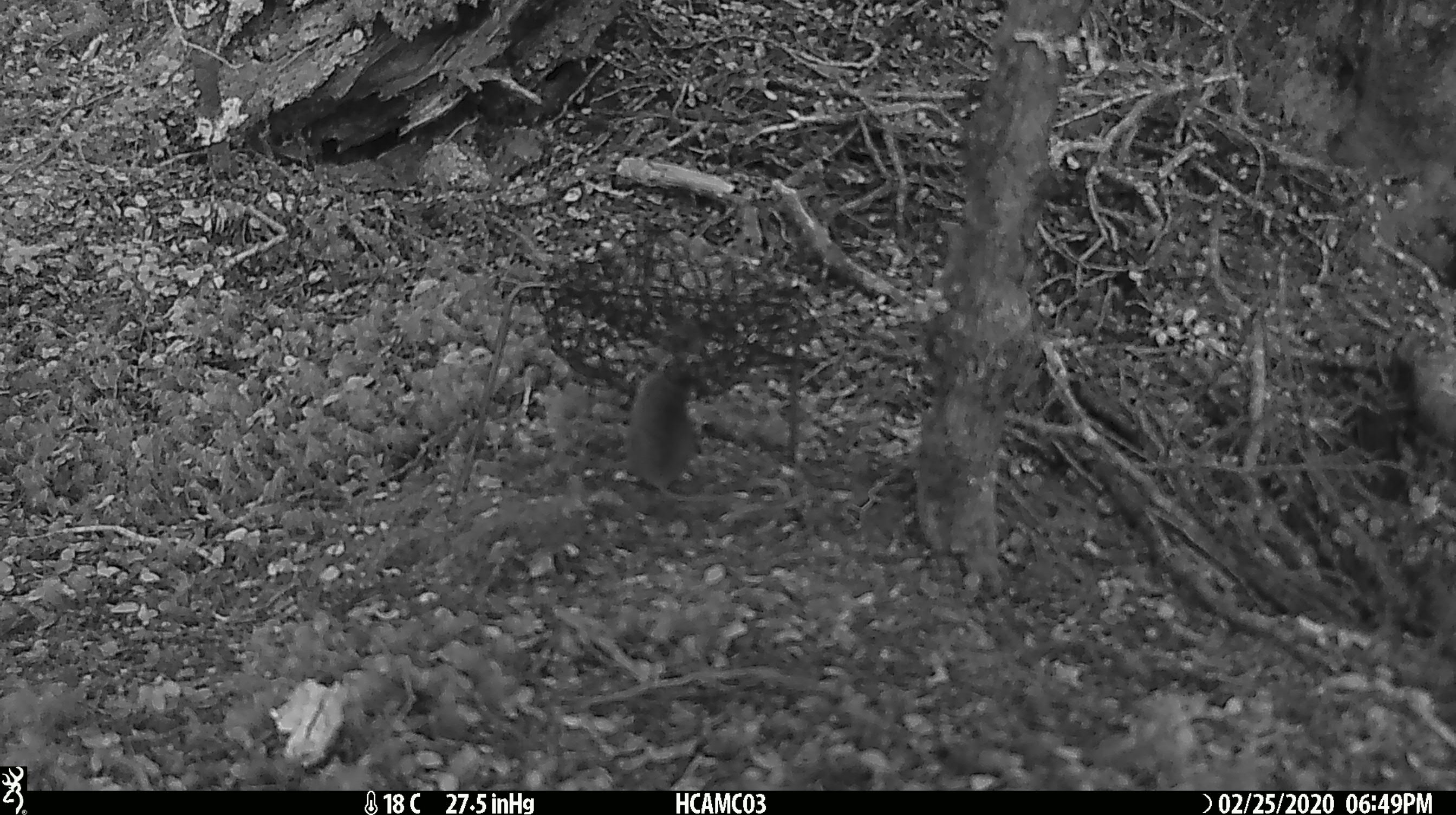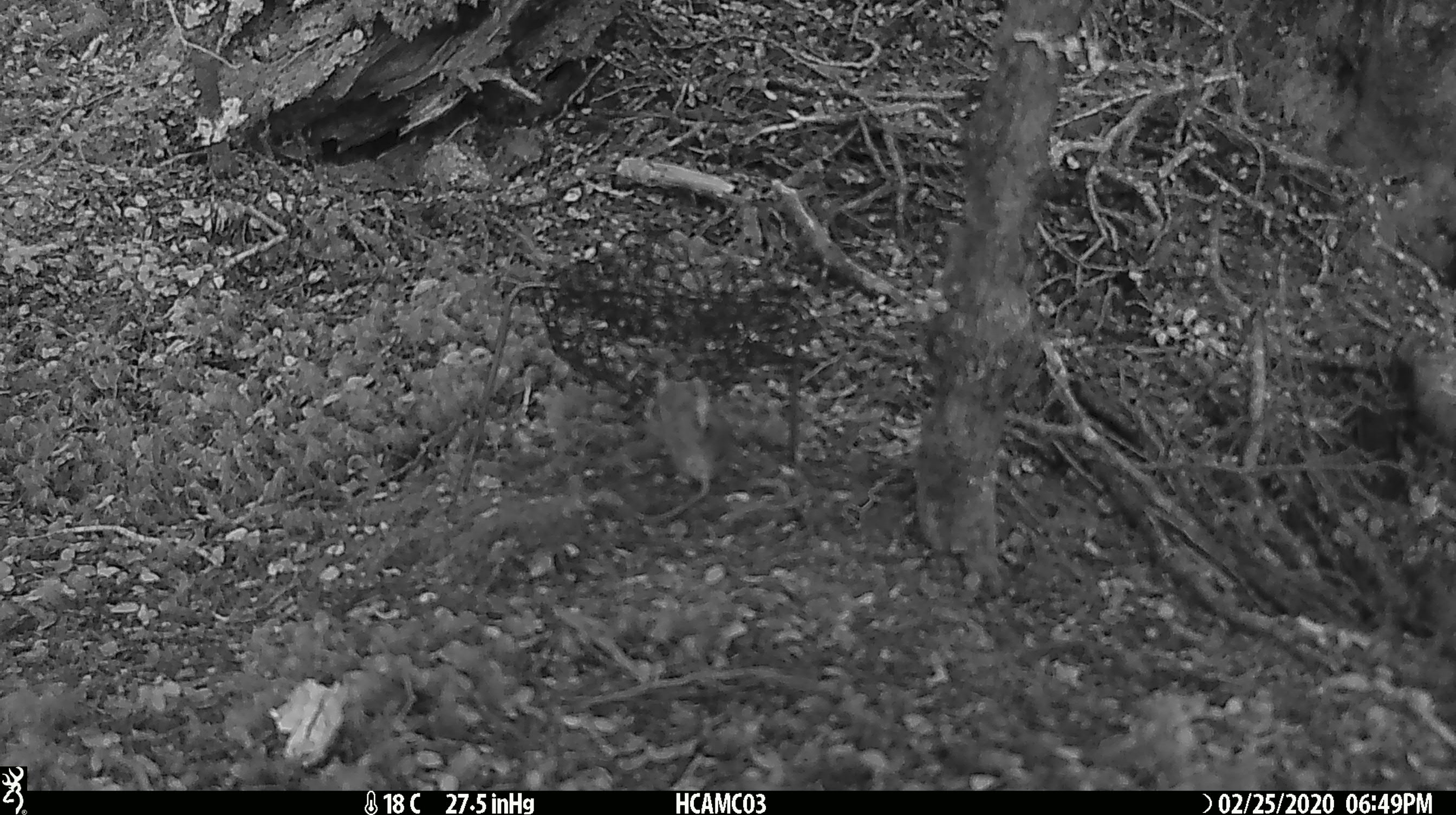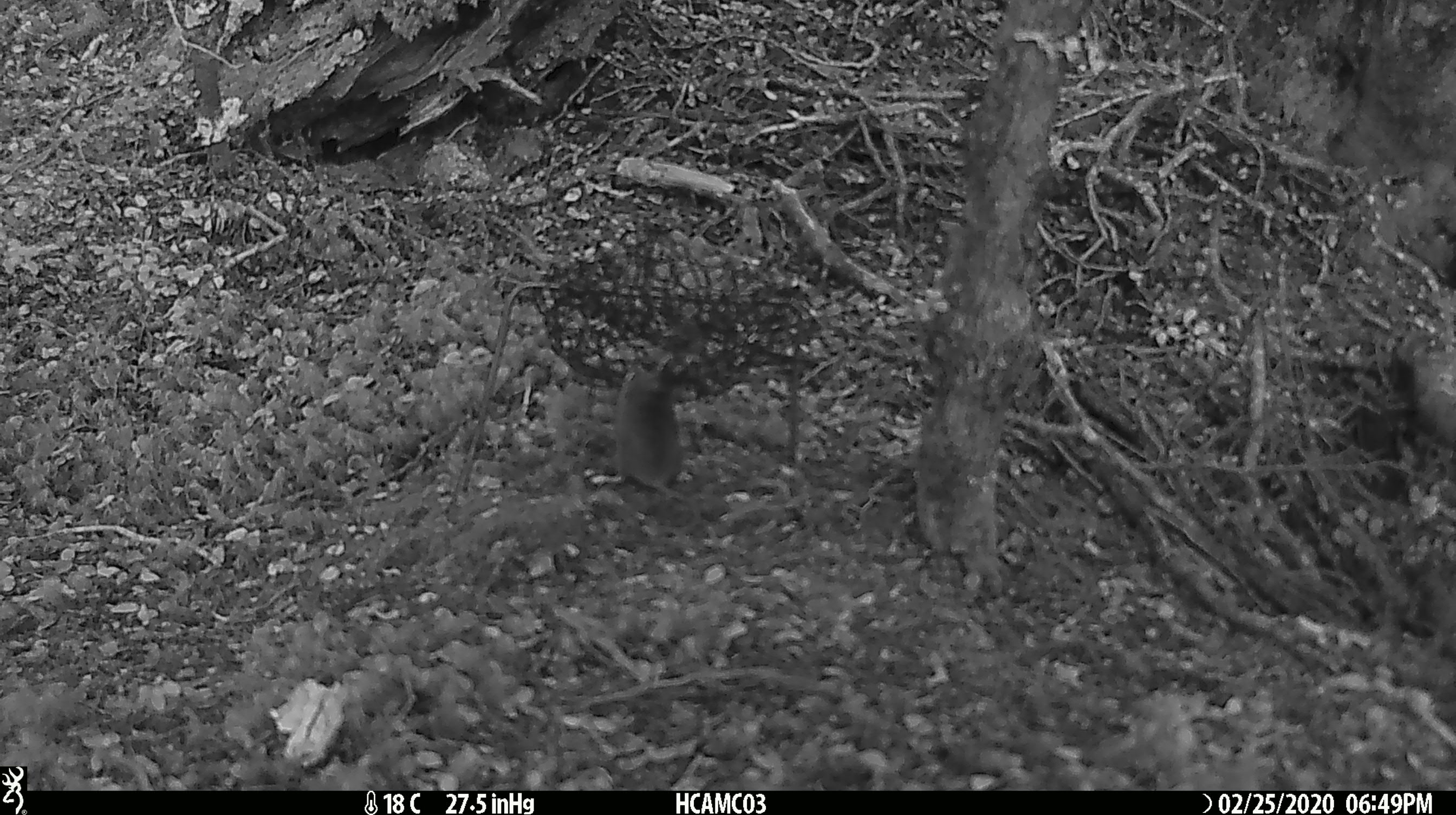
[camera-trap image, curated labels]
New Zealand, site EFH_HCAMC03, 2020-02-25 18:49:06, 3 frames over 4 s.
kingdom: Animalia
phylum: Chordata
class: Mammalia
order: Rodentia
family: Muridae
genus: Mus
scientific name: Mus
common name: mouse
Mouse (Mus).